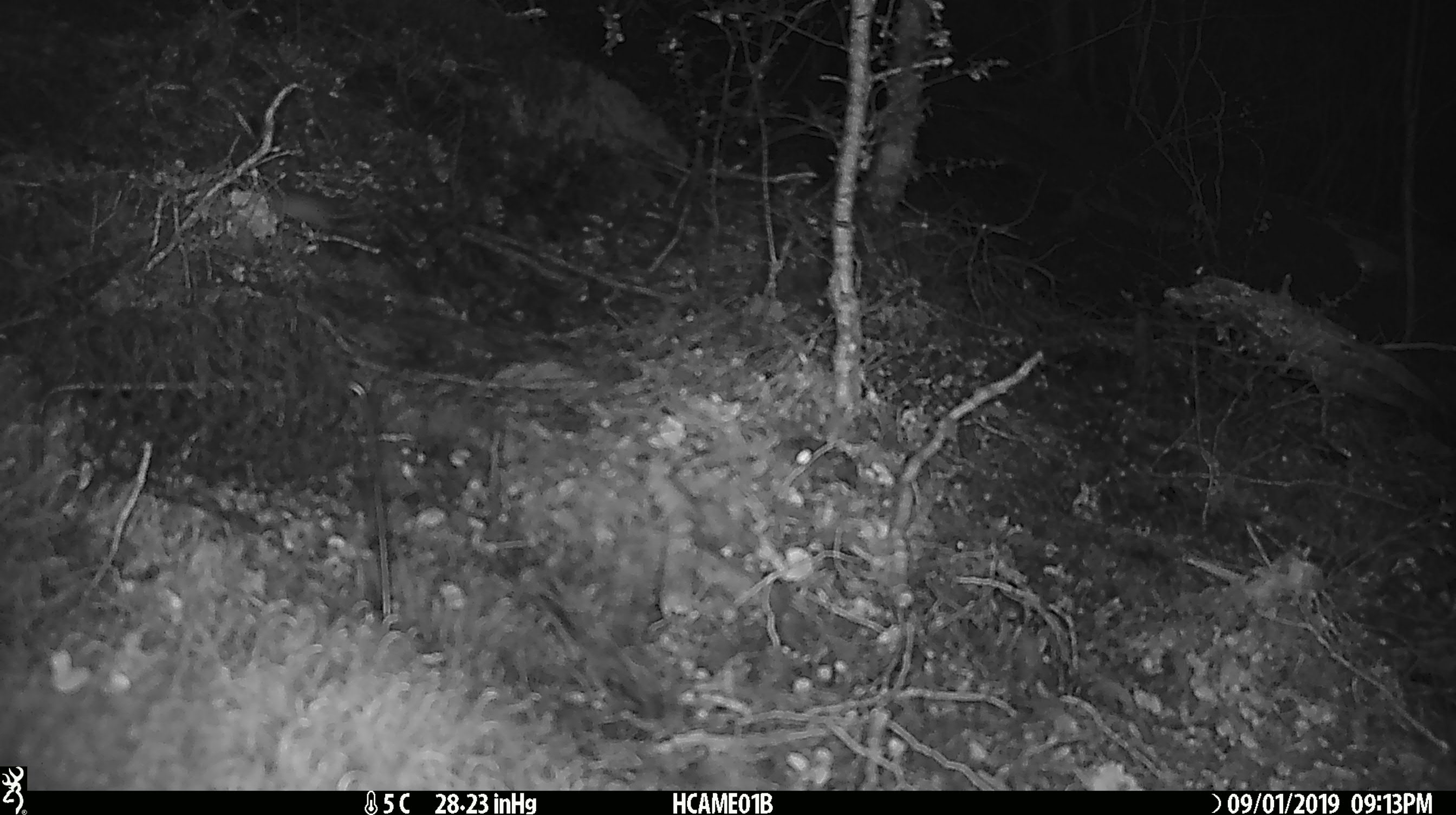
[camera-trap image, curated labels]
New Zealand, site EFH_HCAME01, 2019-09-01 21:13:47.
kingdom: Animalia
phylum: Chordata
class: Mammalia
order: Rodentia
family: Muridae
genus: Mus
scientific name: Mus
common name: mouse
Mouse (Mus).